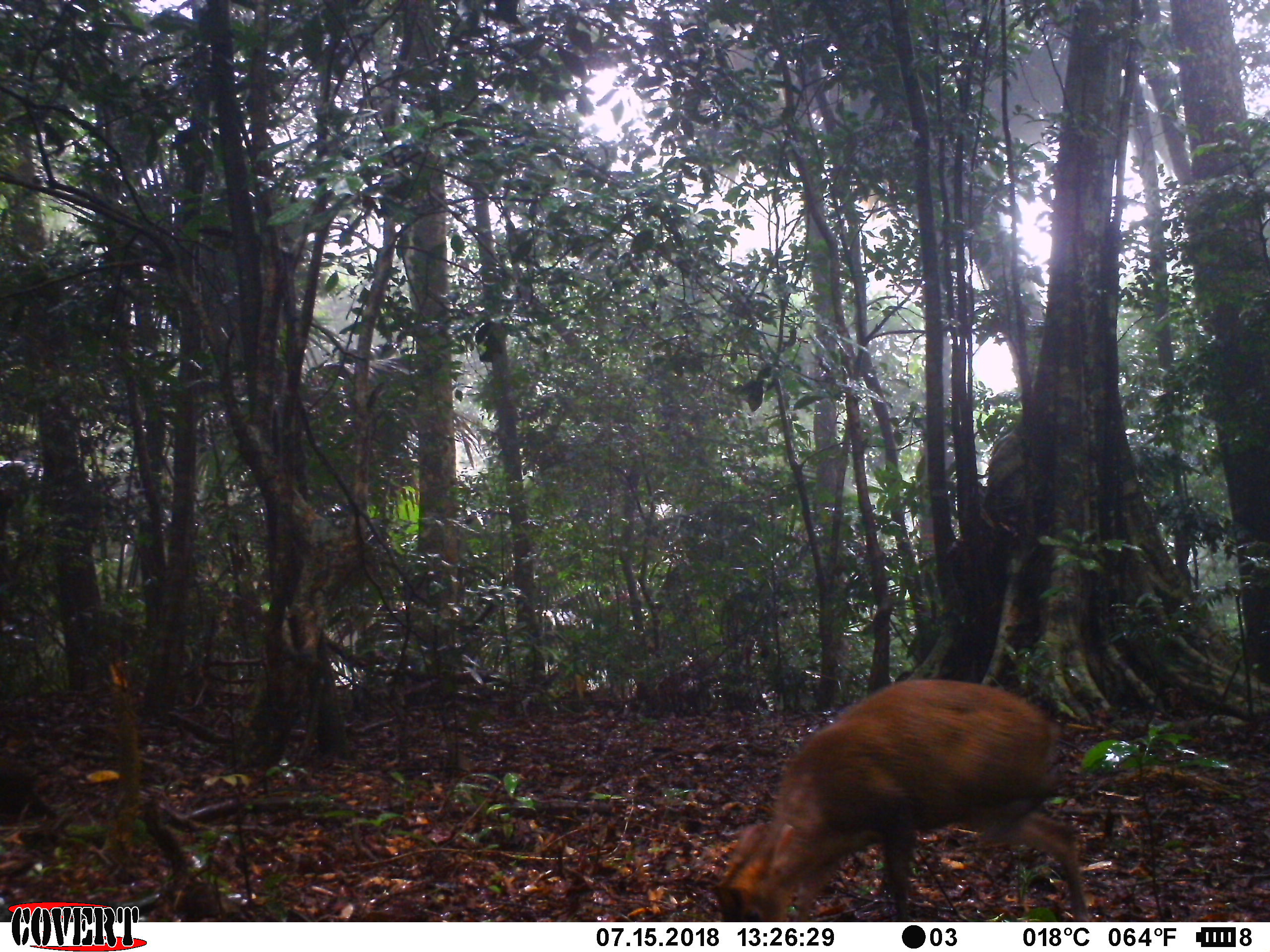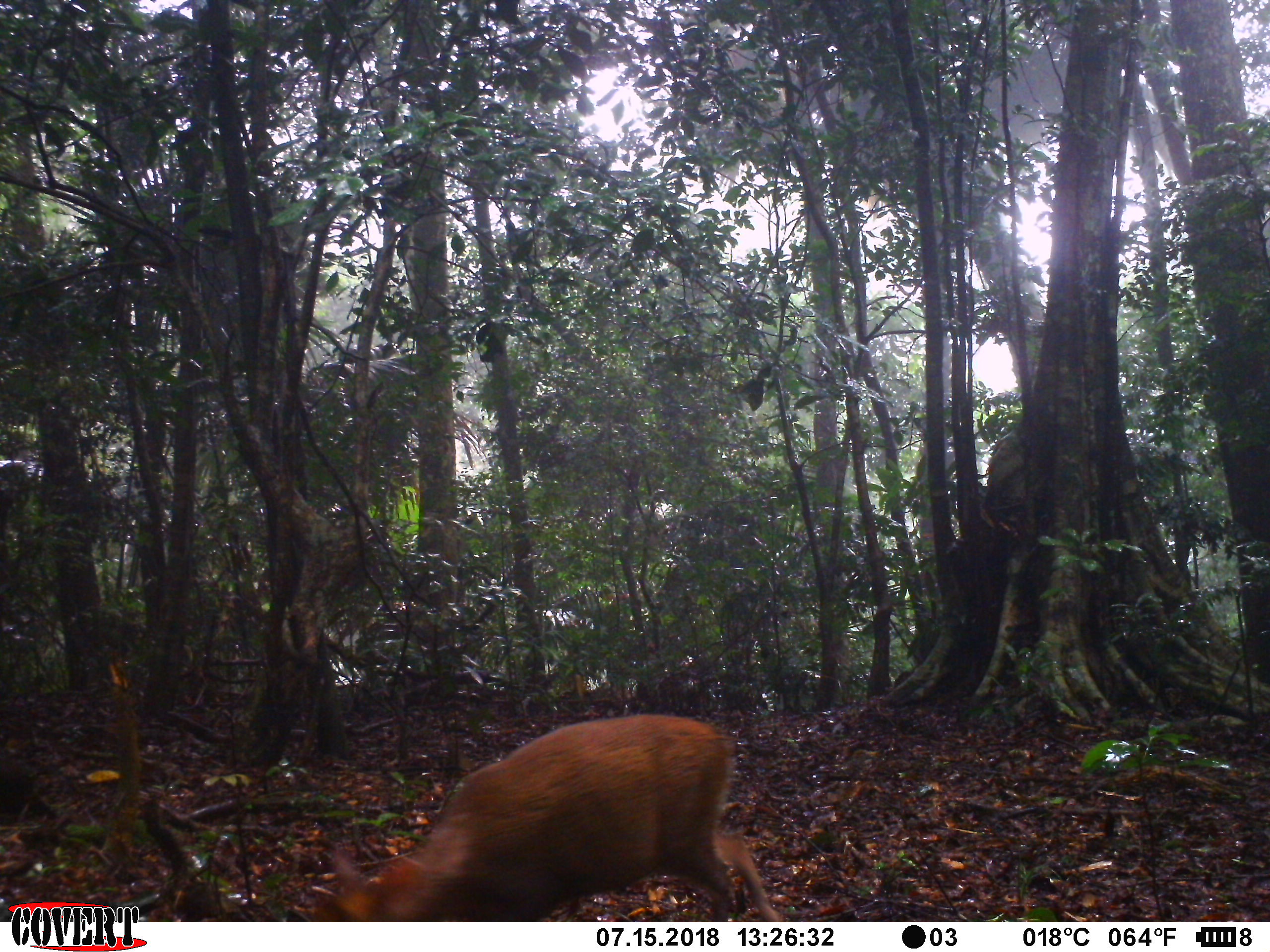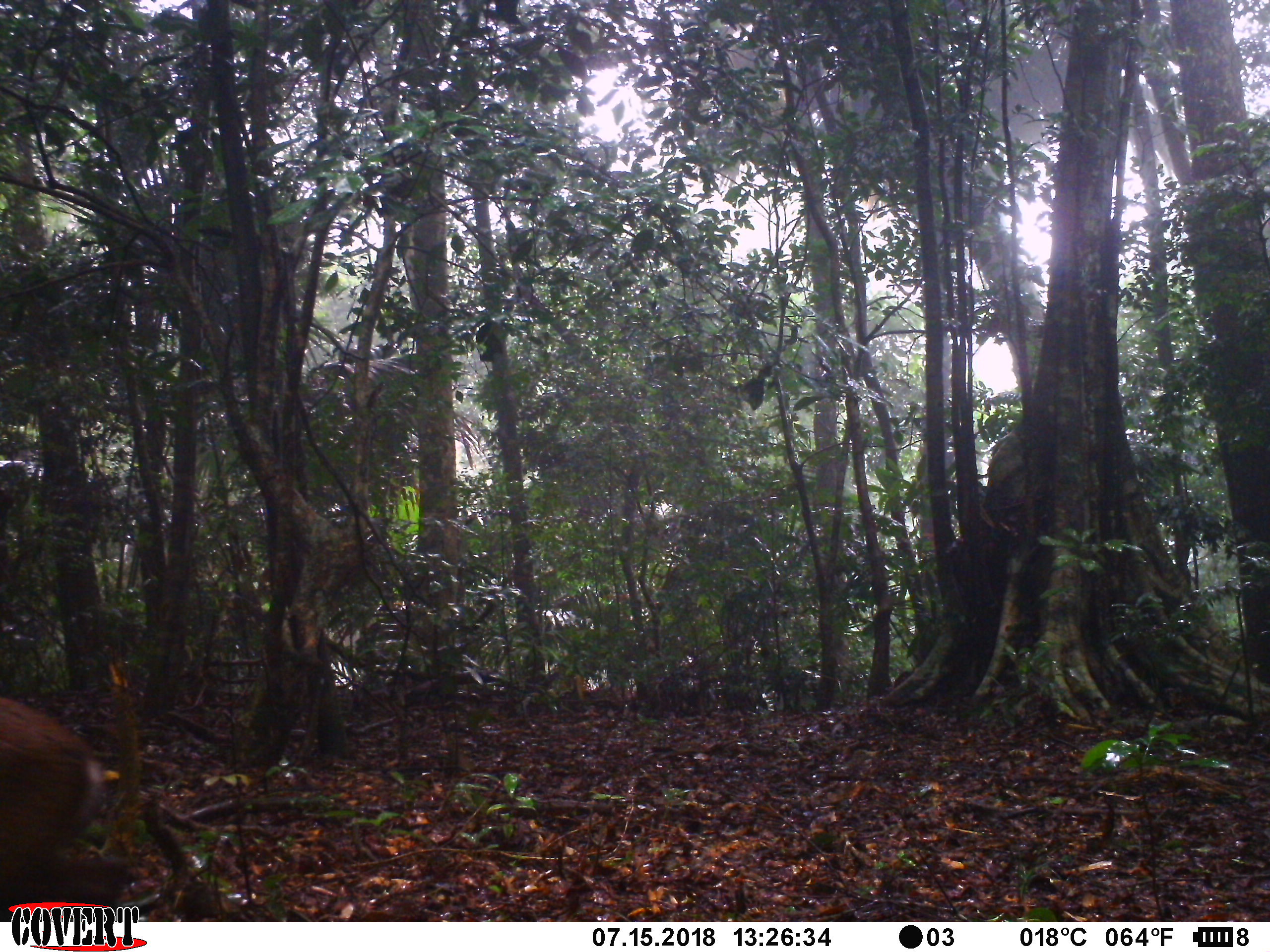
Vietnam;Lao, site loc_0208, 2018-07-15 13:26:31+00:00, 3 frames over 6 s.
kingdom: Animalia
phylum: Chordata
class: Mammalia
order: Artiodactyla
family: Cervidae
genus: Muntiacus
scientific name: Muntiacus rooseveltorum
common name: roosevelt's muntjac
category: roosevelts muntjac group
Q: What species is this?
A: Roosevelts muntjac group (roosevelt's muntjac) (Muntiacus rooseveltorum).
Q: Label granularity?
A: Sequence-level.